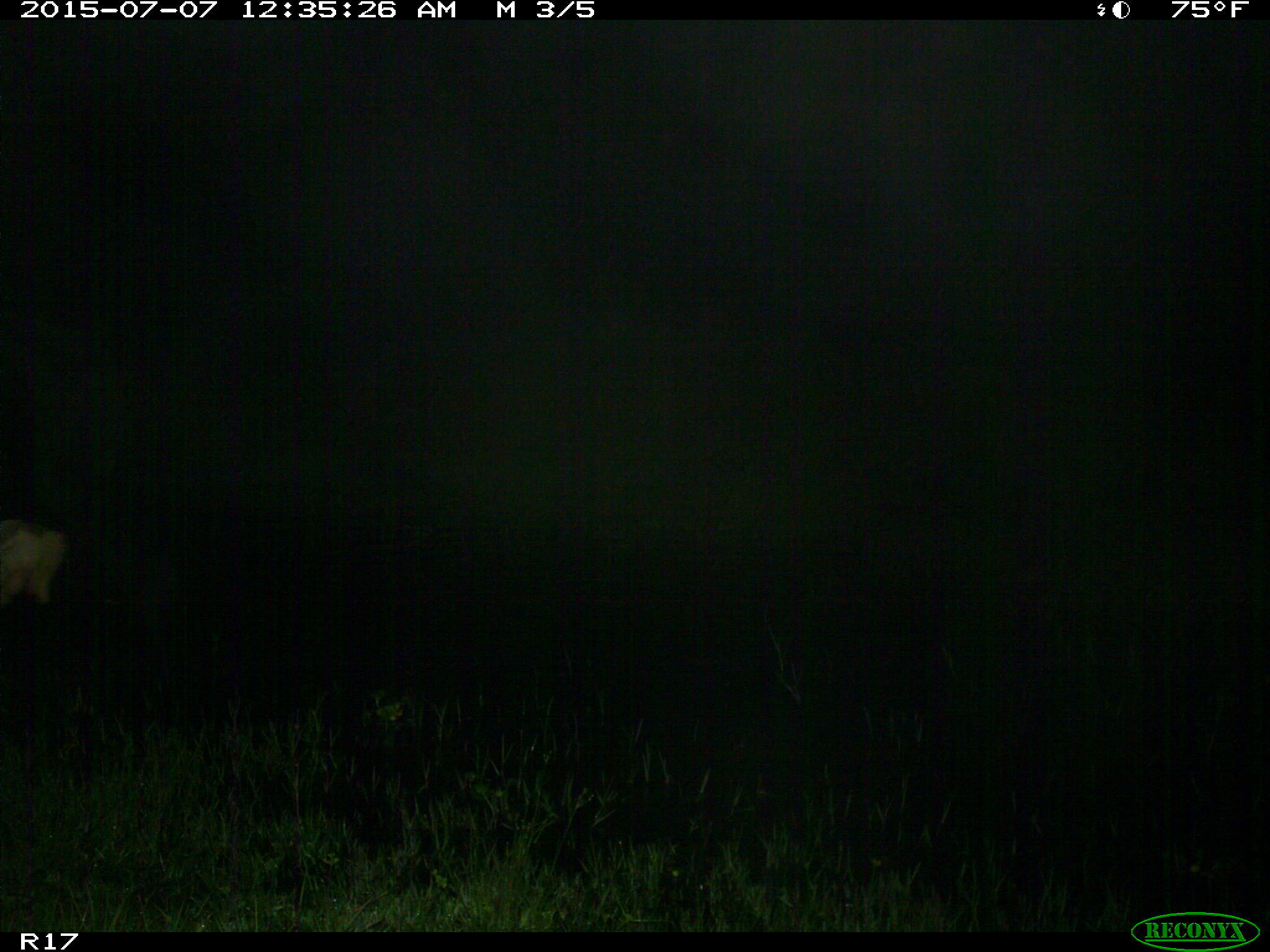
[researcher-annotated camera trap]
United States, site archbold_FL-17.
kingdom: Animalia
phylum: Chordata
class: Mammalia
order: Artiodactyla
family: Bovidae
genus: Bos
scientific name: Bos taurus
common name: domestic cow